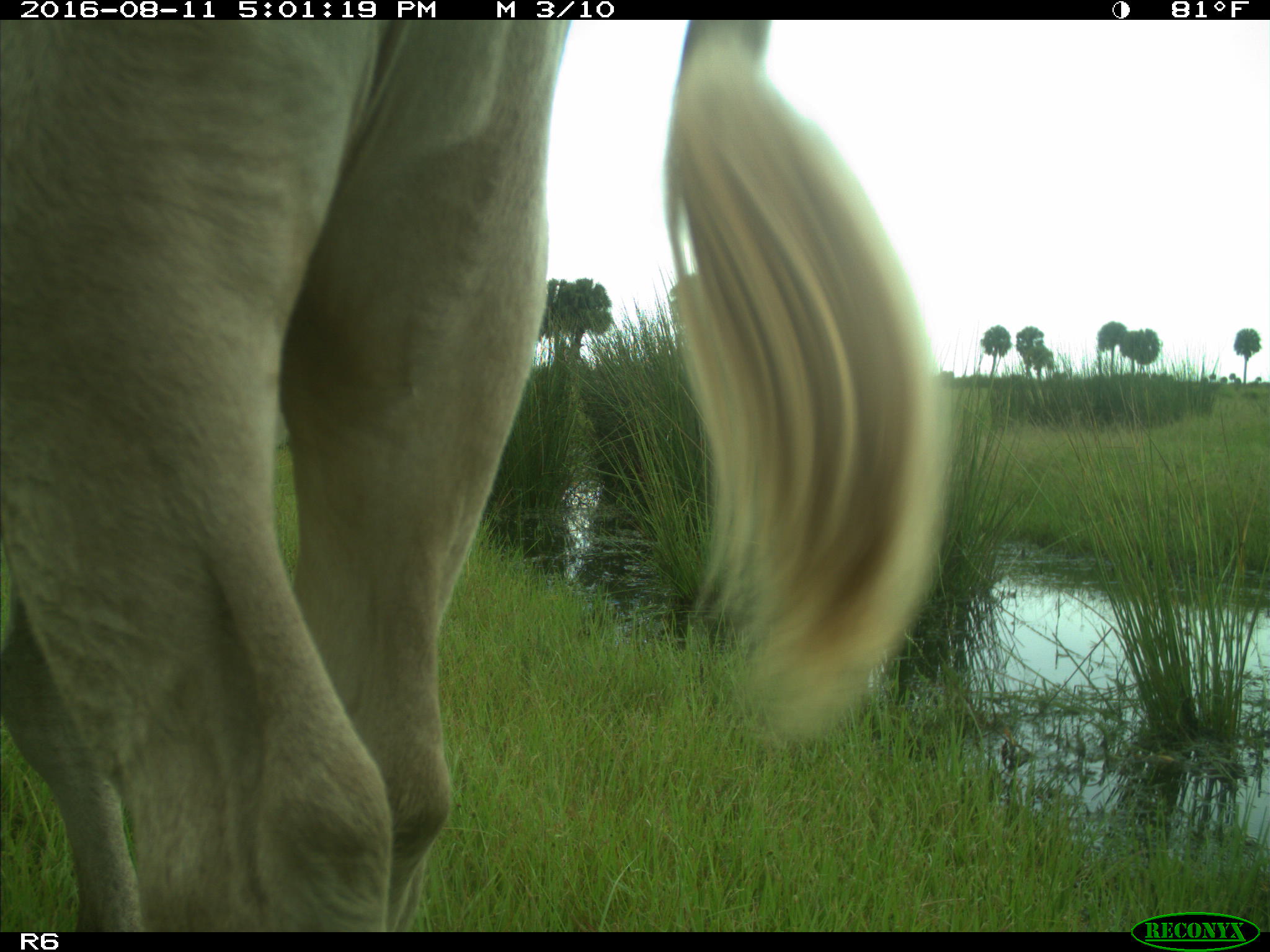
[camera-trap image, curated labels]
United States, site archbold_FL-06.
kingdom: Animalia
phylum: Chordata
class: Mammalia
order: Artiodactyla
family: Bovidae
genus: Bos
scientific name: Bos taurus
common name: domestic cow